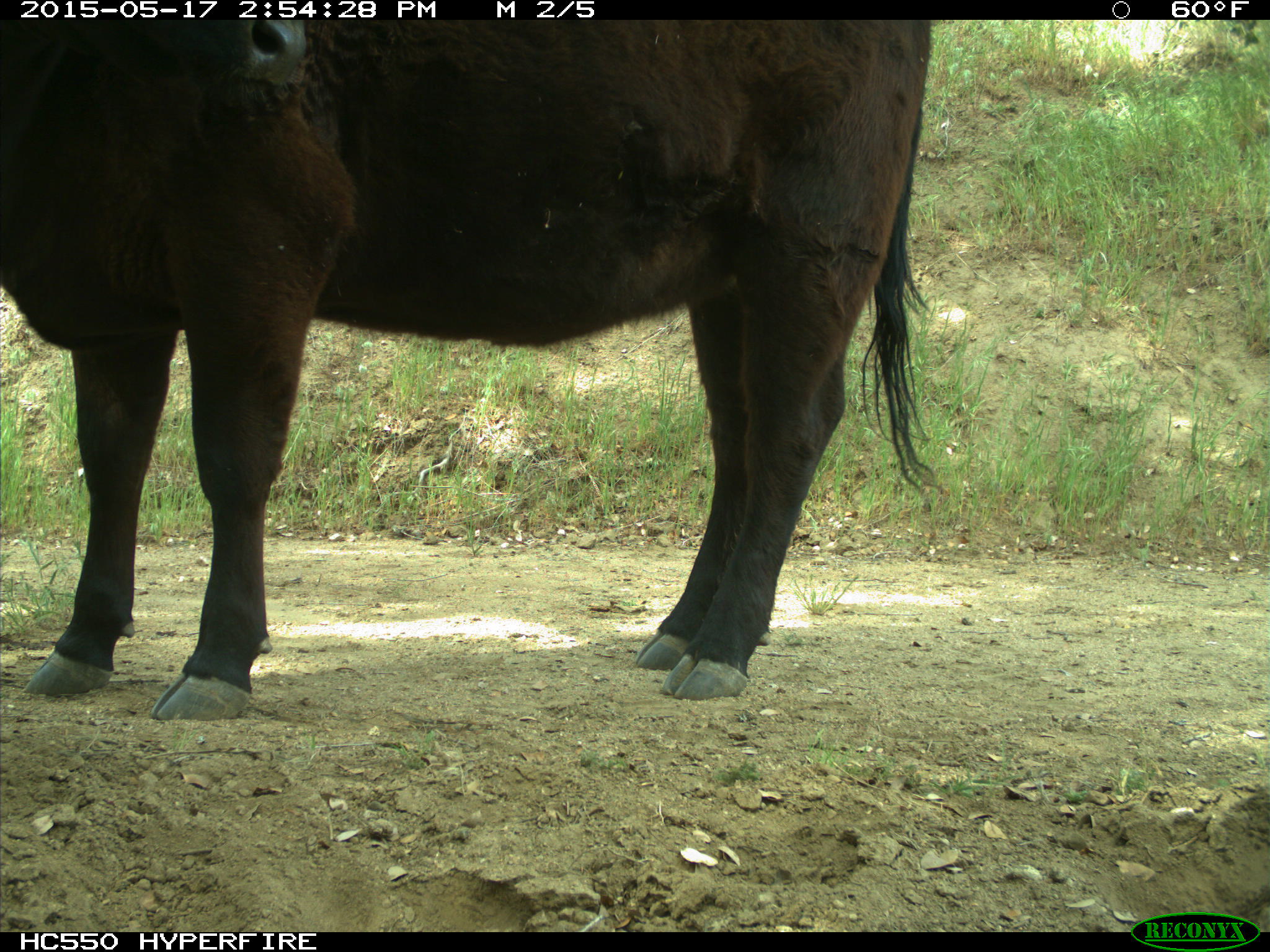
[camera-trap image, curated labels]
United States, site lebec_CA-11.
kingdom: Animalia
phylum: Chordata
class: Mammalia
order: Artiodactyla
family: Bovidae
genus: Bos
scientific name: Bos taurus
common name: domestic cow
Bos taurus (domestic cow).